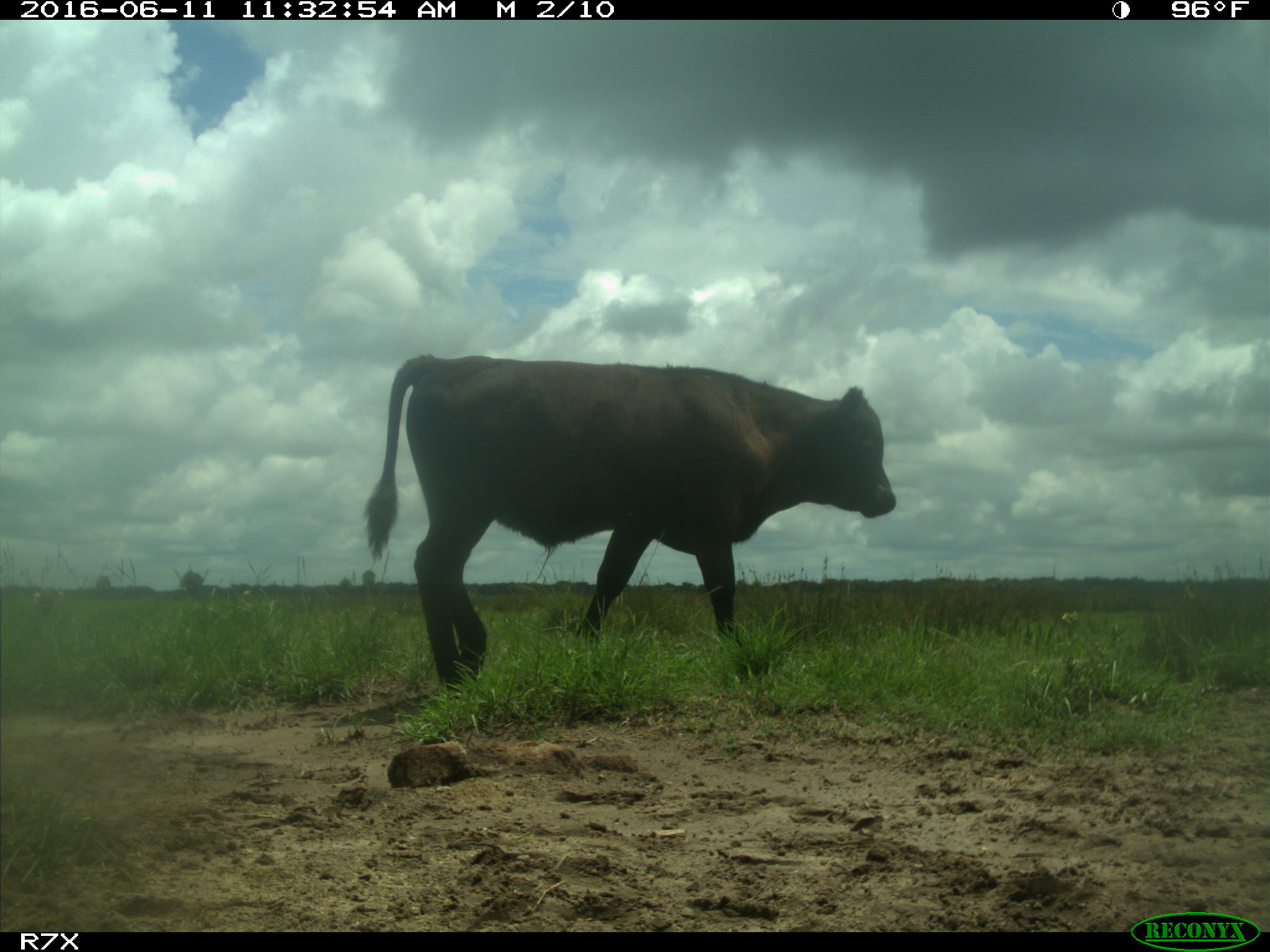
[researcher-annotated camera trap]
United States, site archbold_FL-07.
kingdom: Animalia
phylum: Chordata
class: Mammalia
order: Artiodactyla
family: Bovidae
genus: Bos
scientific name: Bos taurus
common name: domestic cow